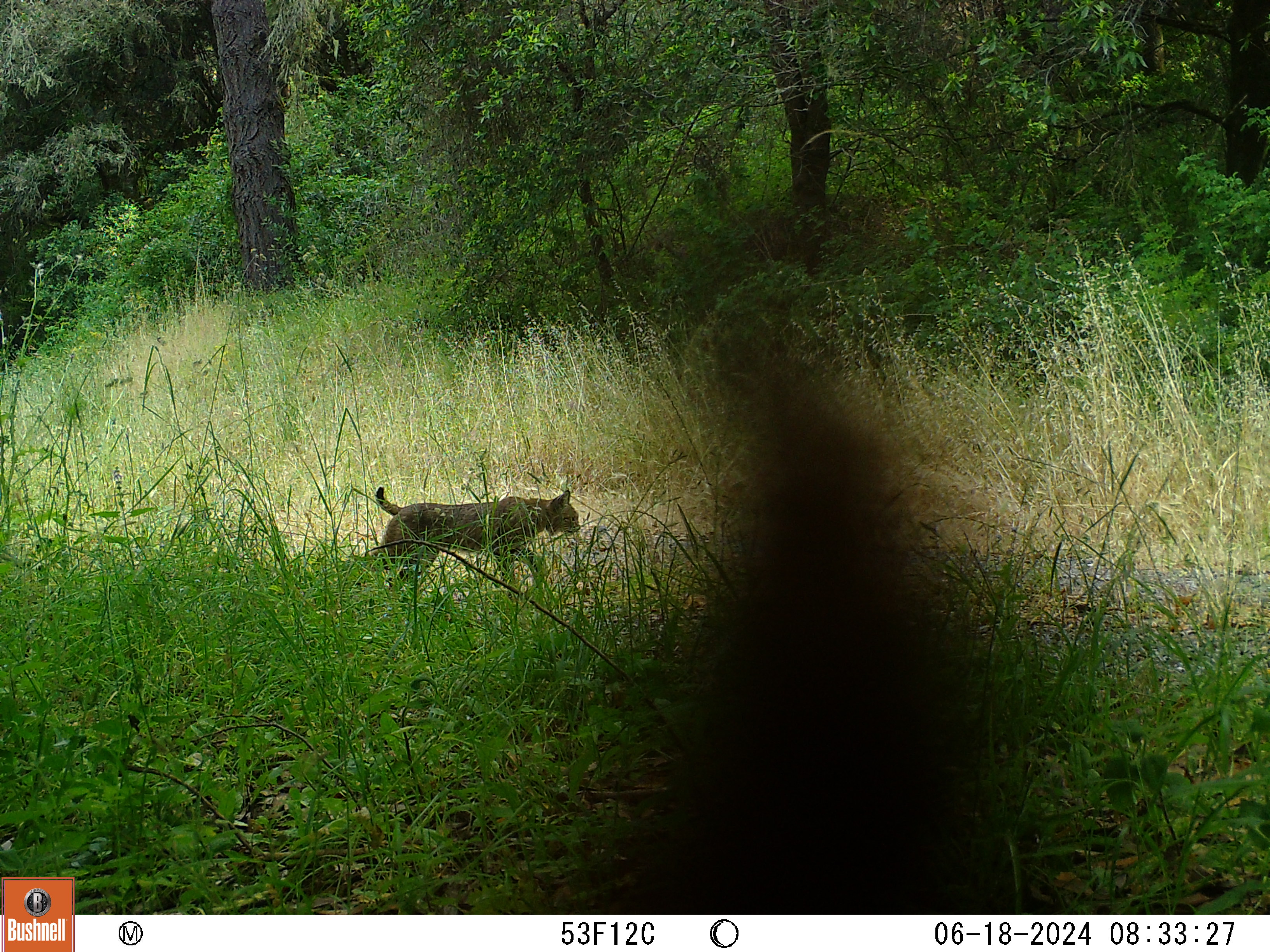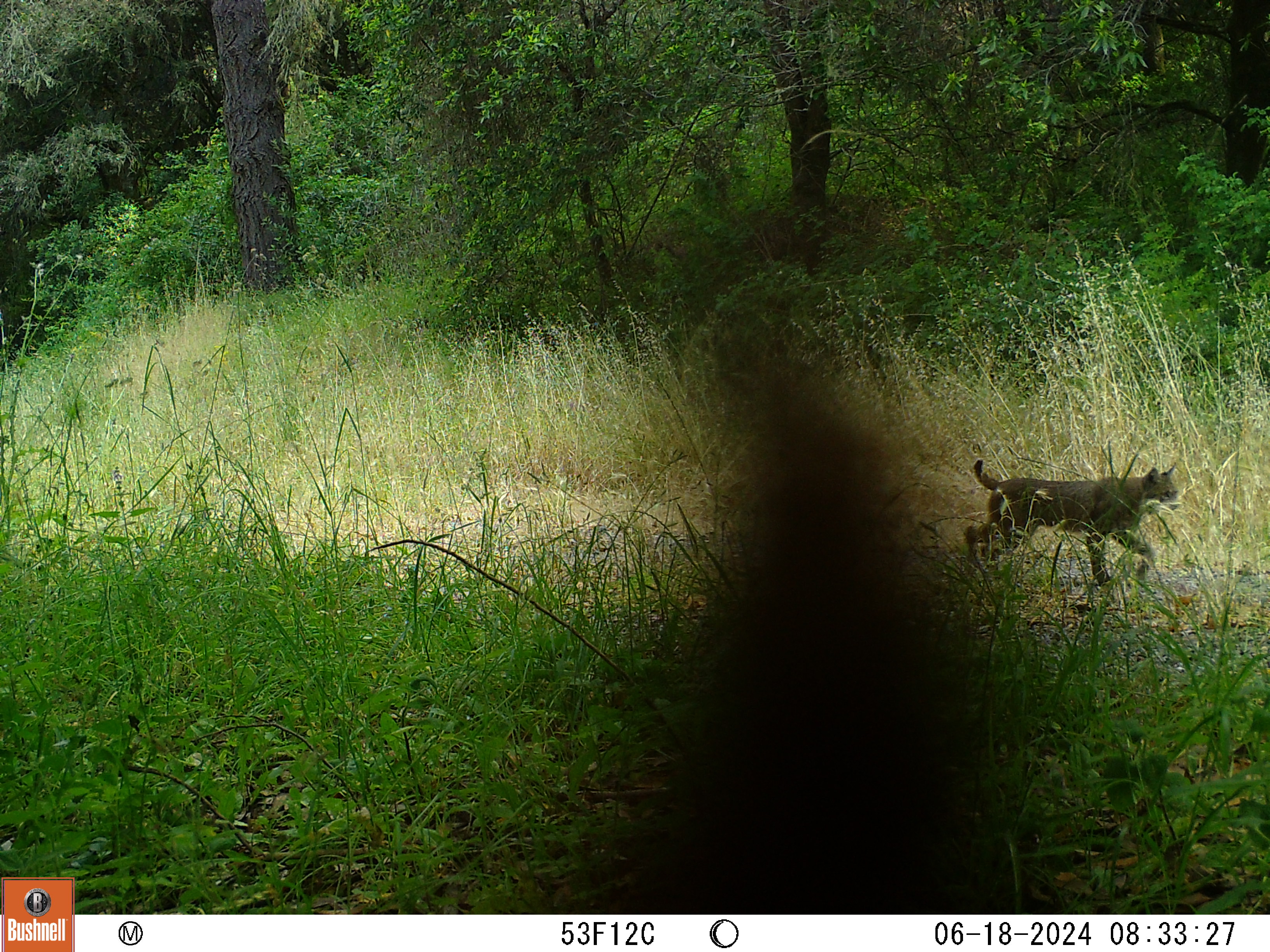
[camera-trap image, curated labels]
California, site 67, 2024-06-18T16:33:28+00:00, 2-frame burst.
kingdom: Animalia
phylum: Chordata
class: Mammalia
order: Carnivora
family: Felidae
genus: Lynx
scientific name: Lynx rufus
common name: bobcat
Bobcat (Lynx rufus).